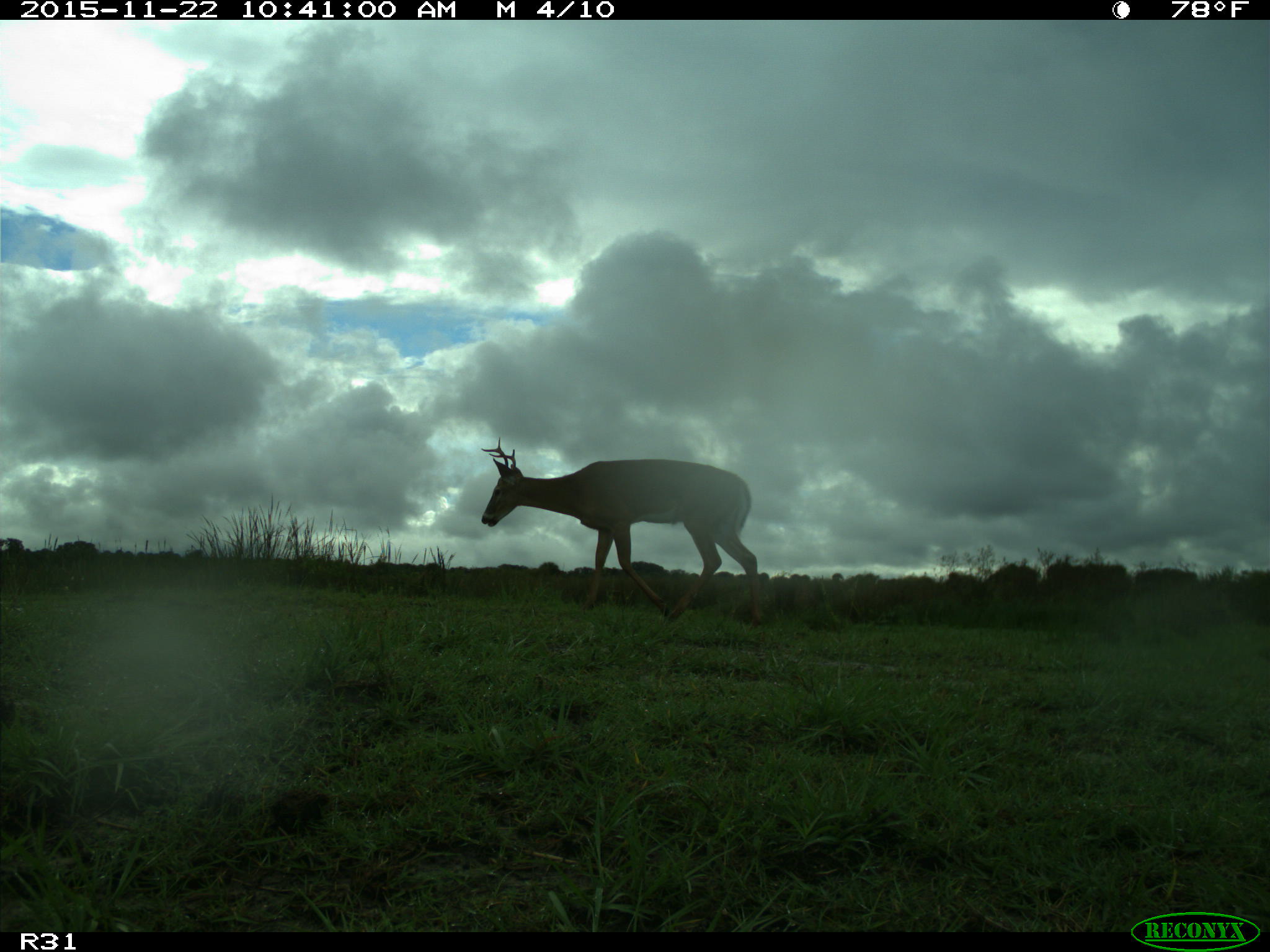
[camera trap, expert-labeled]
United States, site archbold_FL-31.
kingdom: Animalia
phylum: Chordata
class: Mammalia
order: Artiodactyla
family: Cervidae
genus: Odocoileus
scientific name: Odocoileus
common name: deer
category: unidentified deer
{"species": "unidentified deer (deer) (Odocoileus)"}